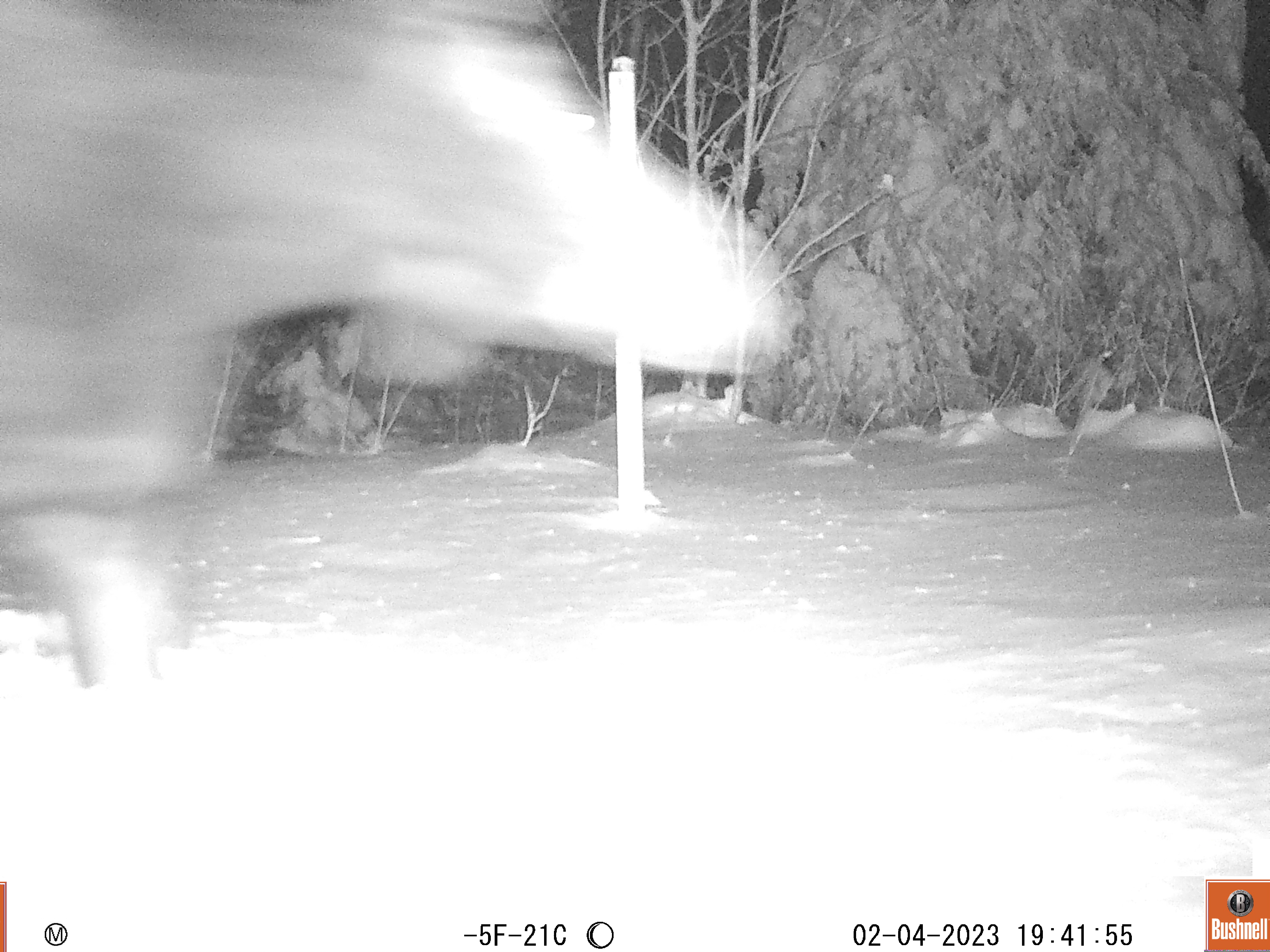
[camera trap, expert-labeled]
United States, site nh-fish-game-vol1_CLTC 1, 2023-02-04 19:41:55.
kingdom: Animalia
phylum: Chordata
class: Mammalia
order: Artiodactyla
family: Cervidae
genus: Alces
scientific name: Alces alces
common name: moose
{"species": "moose (Alces alces)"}